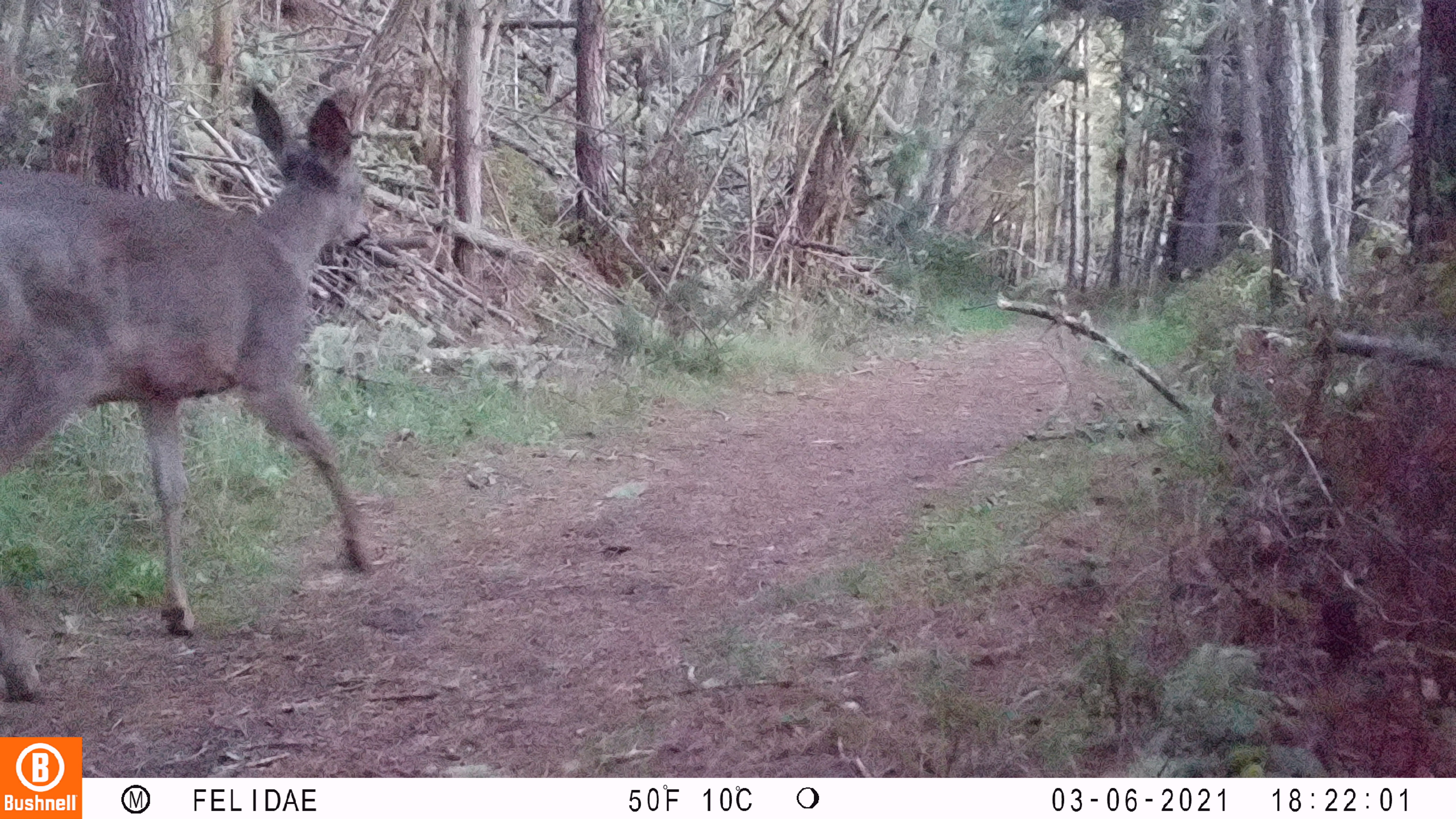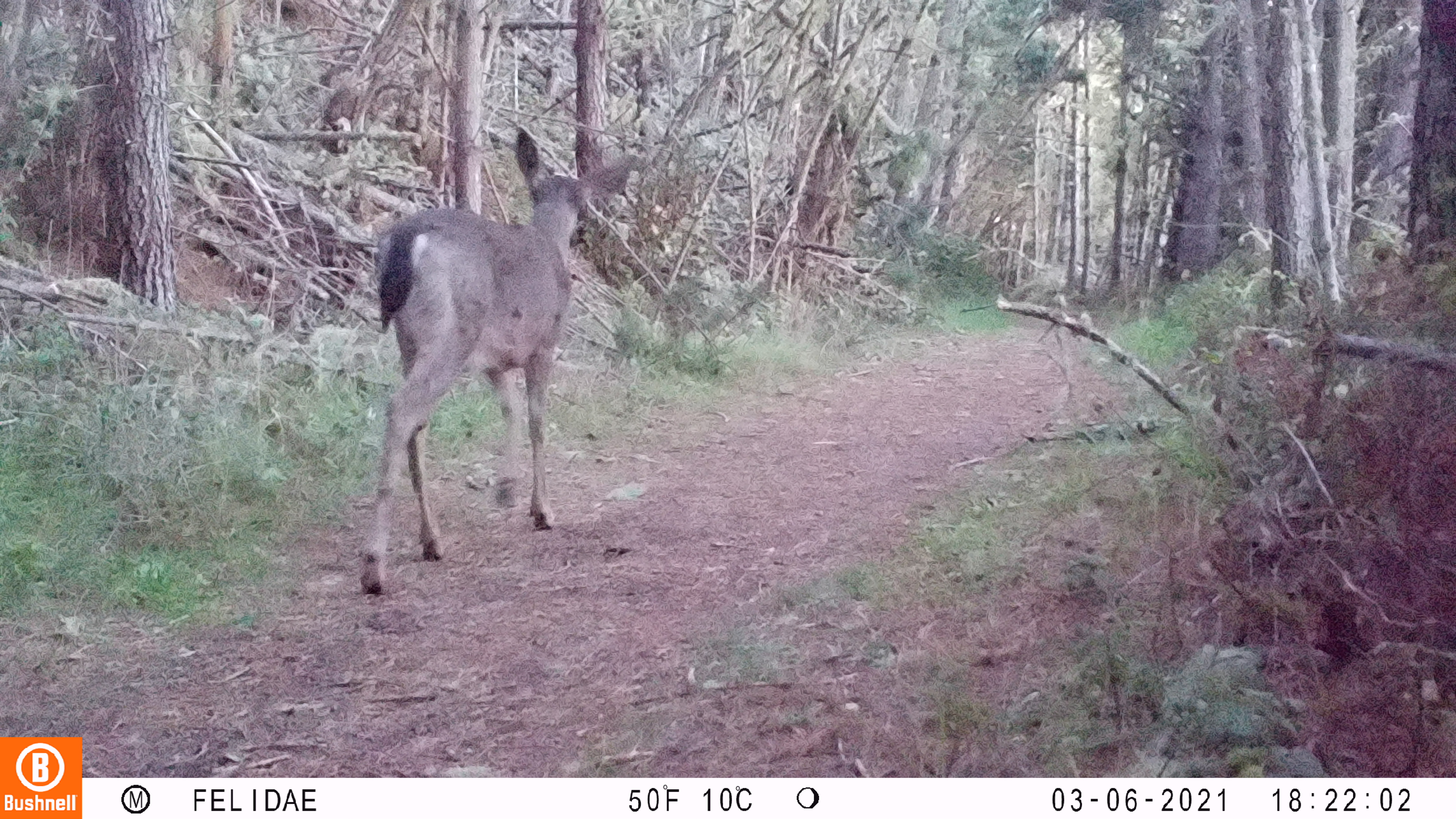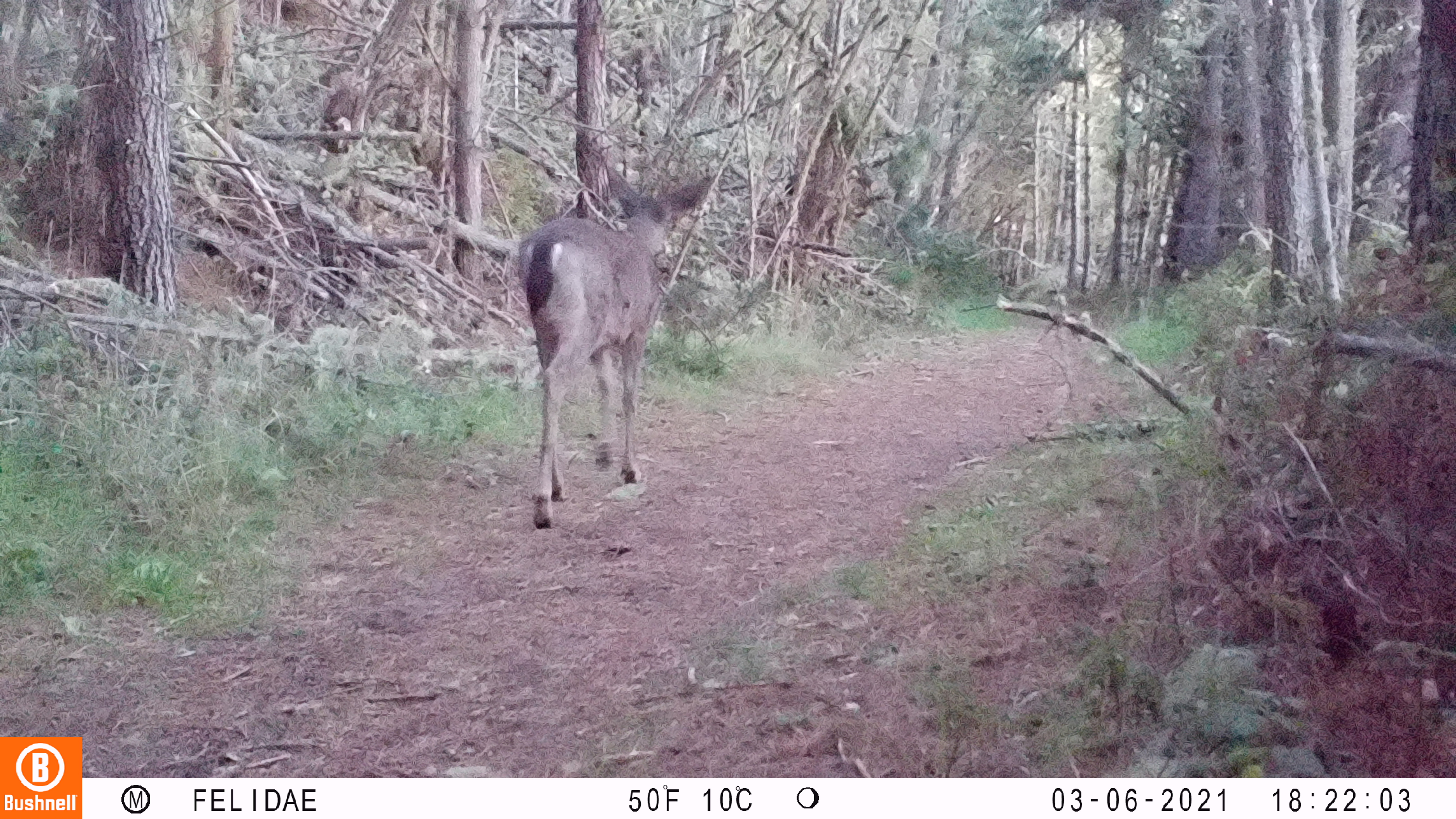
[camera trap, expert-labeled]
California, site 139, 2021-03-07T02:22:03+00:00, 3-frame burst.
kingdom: Animalia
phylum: Chordata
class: Mammalia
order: Artiodactyla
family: Cervidae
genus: Odocoileus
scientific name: Odocoileus hemionus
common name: mule deer